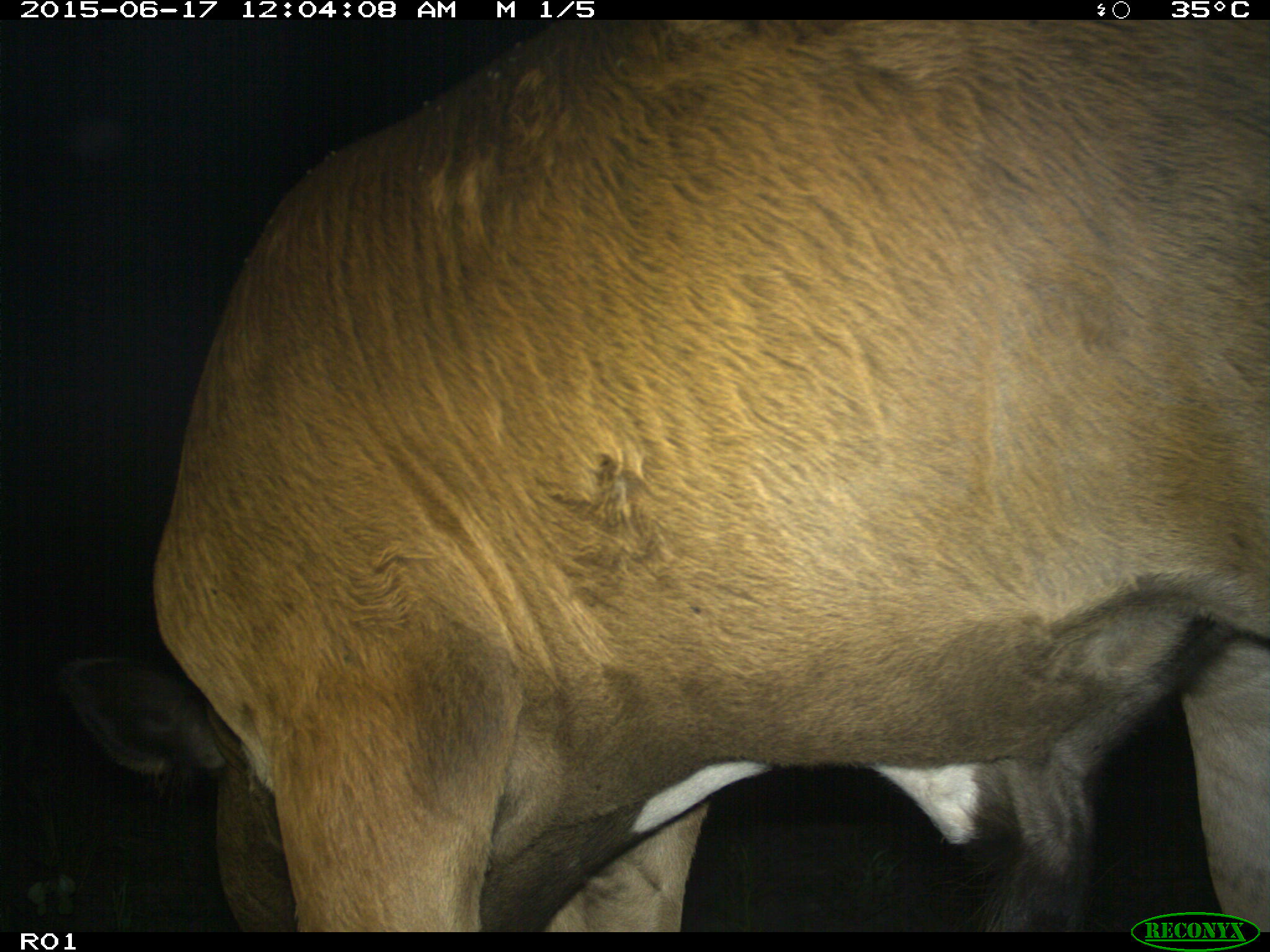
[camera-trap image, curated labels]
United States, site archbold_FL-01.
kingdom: Animalia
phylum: Chordata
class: Mammalia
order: Artiodactyla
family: Bovidae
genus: Bos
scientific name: Bos taurus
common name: domestic cow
Bos taurus (domestic cow).